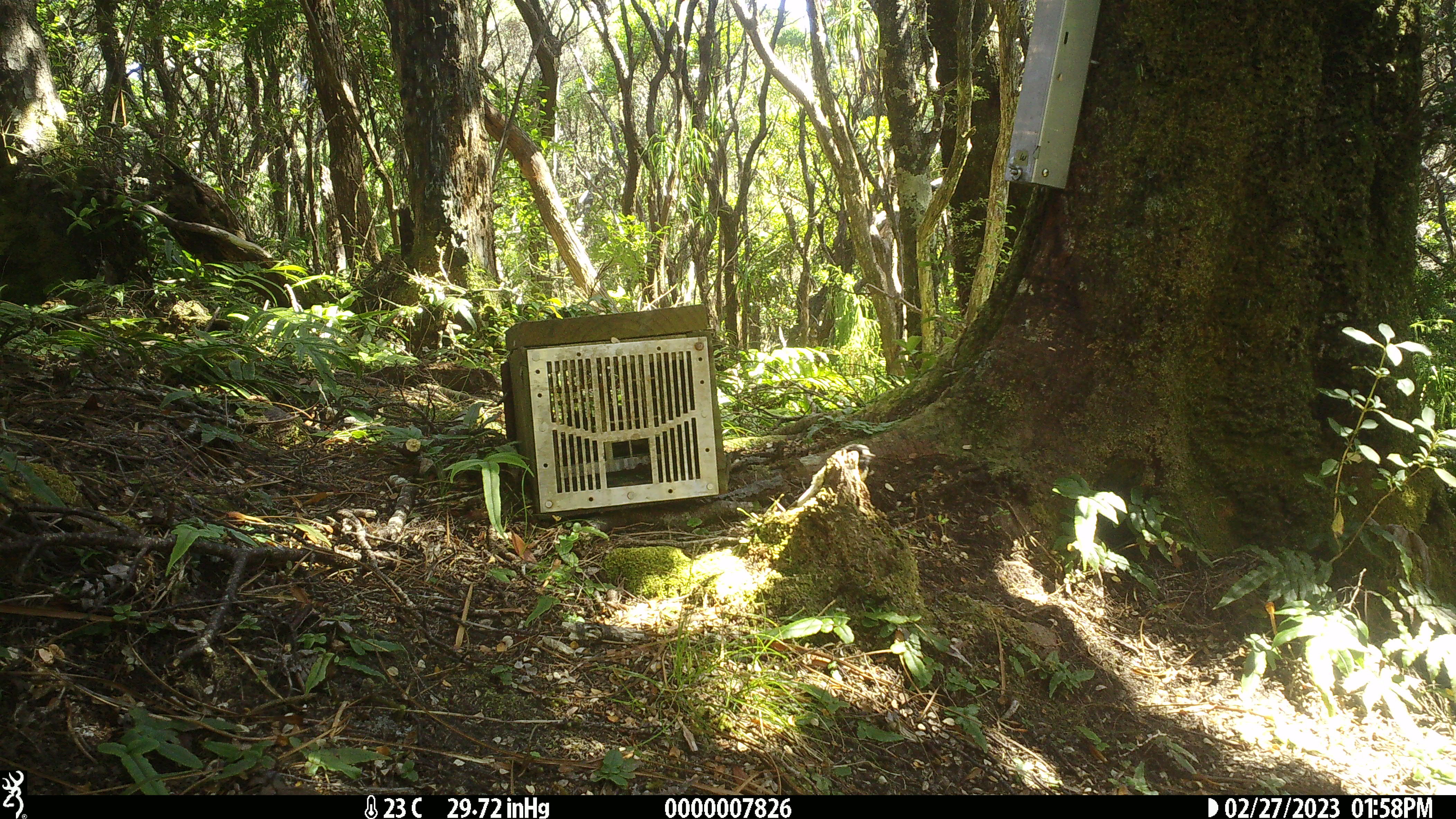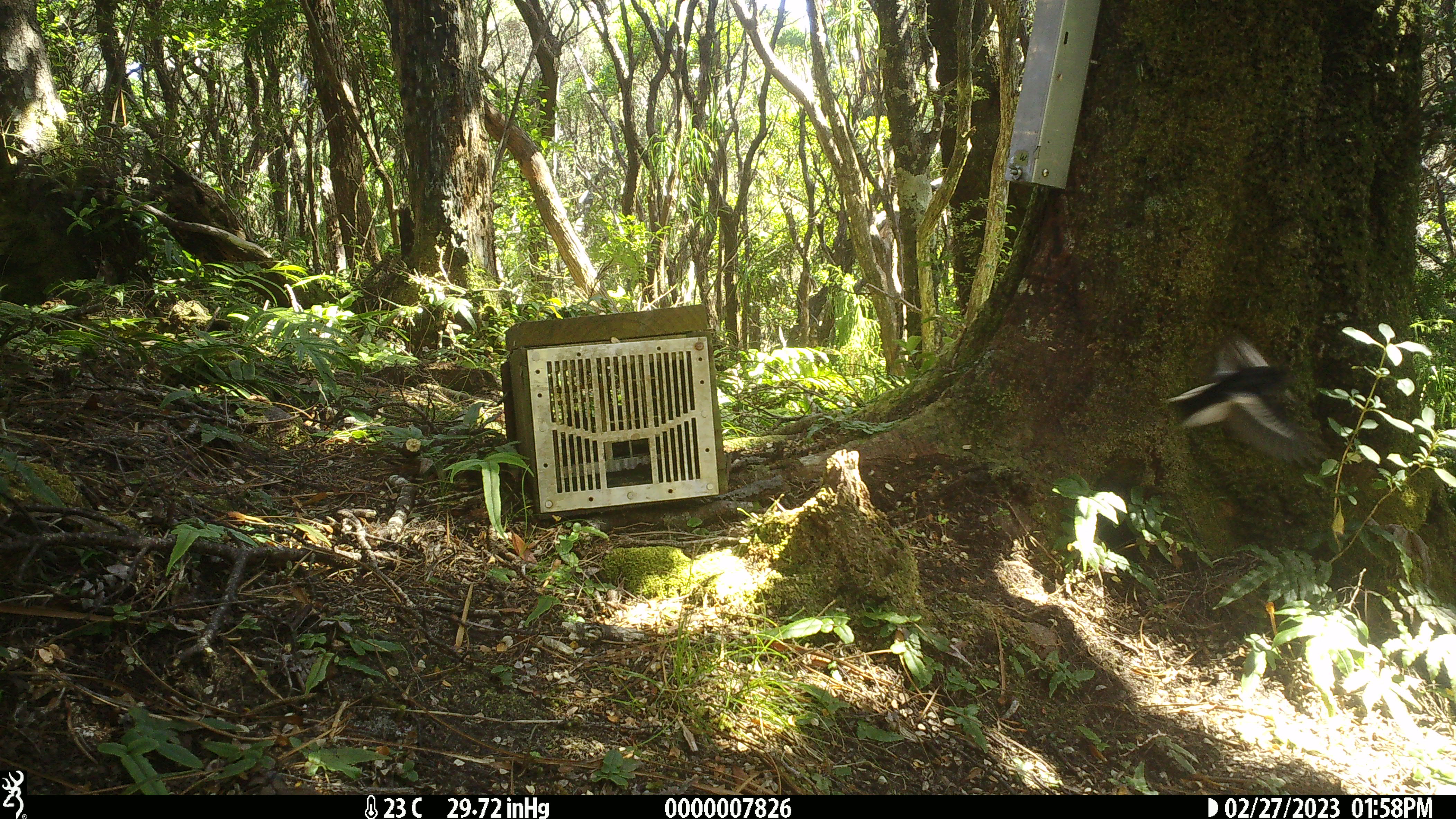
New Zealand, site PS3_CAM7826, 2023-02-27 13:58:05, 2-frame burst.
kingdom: Animalia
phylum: Chordata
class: Aves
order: Passeriformes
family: Petroicidae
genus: Petroica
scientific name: Petroica macrocephala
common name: tomtit